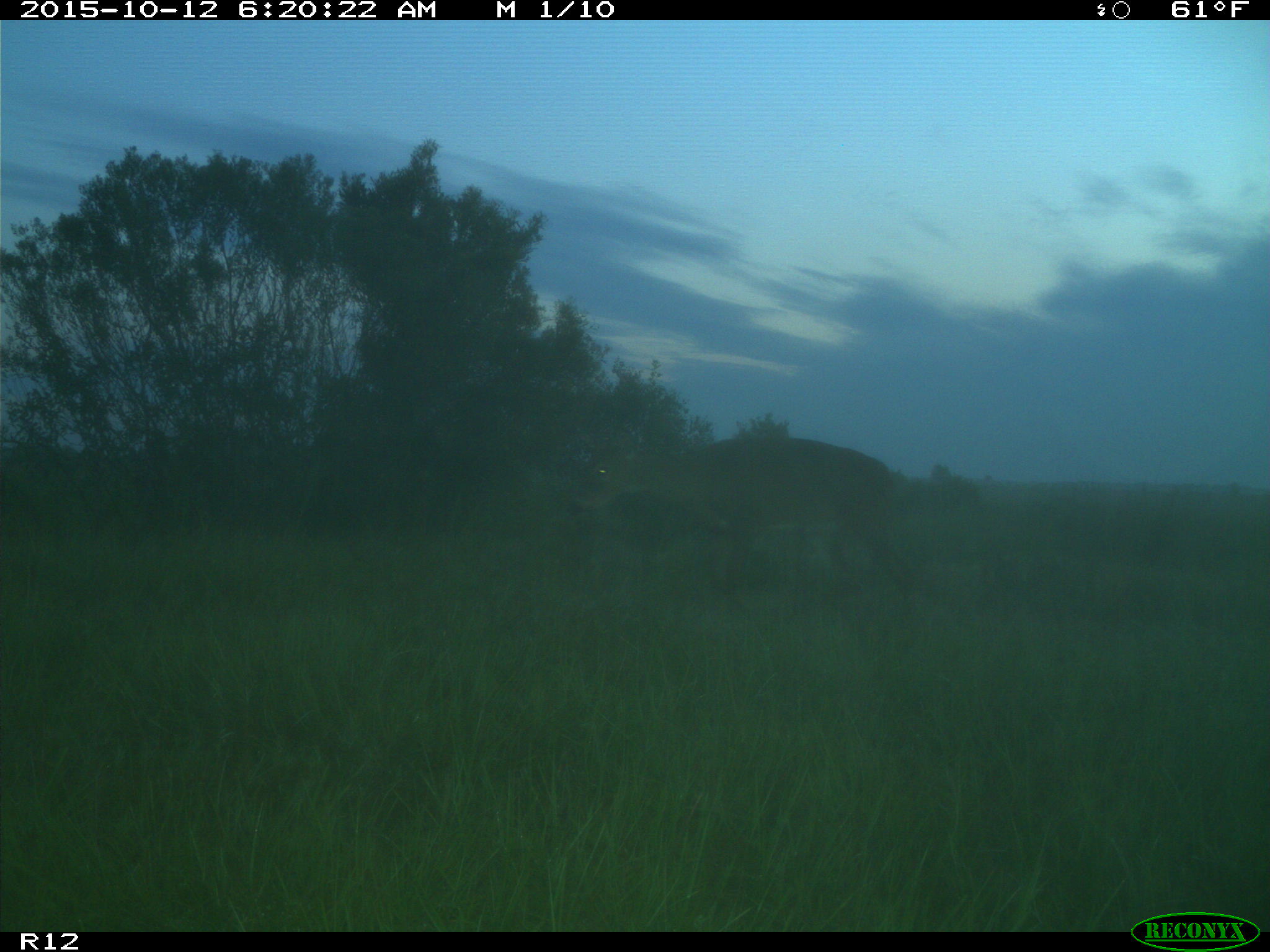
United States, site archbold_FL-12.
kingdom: Animalia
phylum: Chordata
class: Mammalia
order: Artiodactyla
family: Cervidae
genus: Odocoileus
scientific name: Odocoileus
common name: deer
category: unidentified deer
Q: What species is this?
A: Unidentified deer (deer) (Odocoileus).